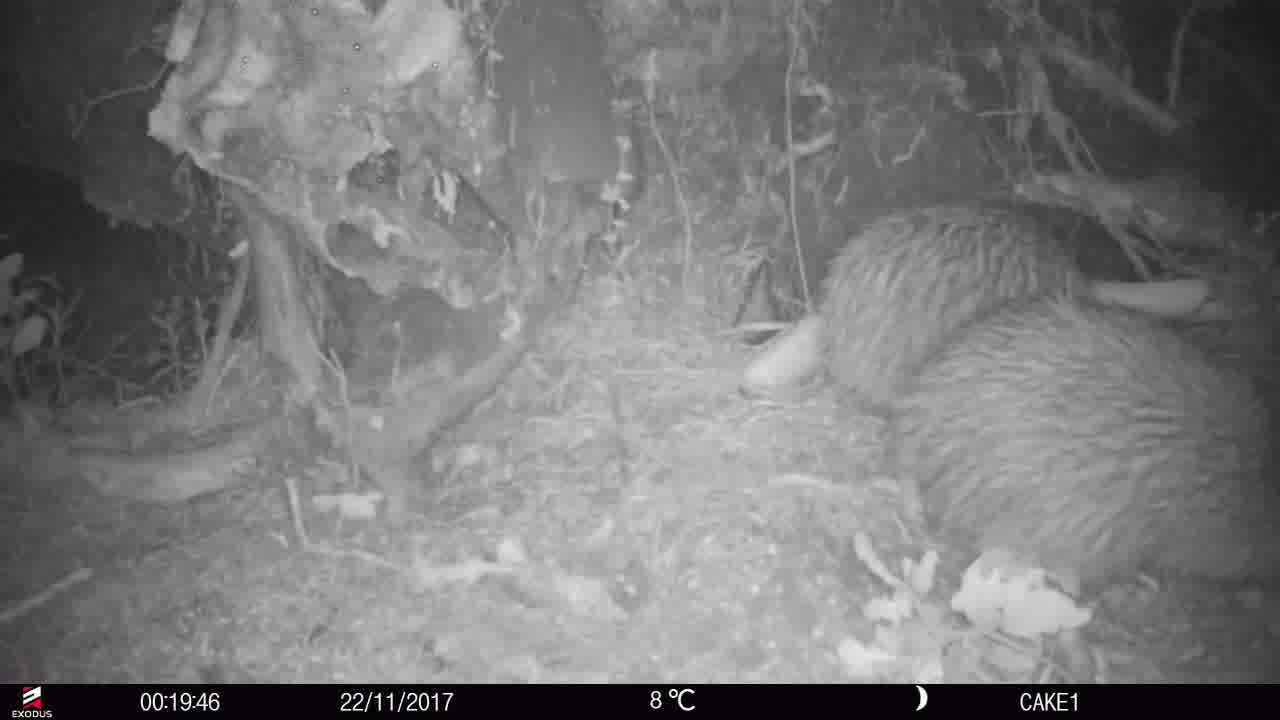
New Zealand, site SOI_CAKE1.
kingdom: Animalia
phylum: Chordata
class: Aves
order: Apterygiformes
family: Apterygidae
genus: Apteryx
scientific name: Apteryx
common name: kiwi